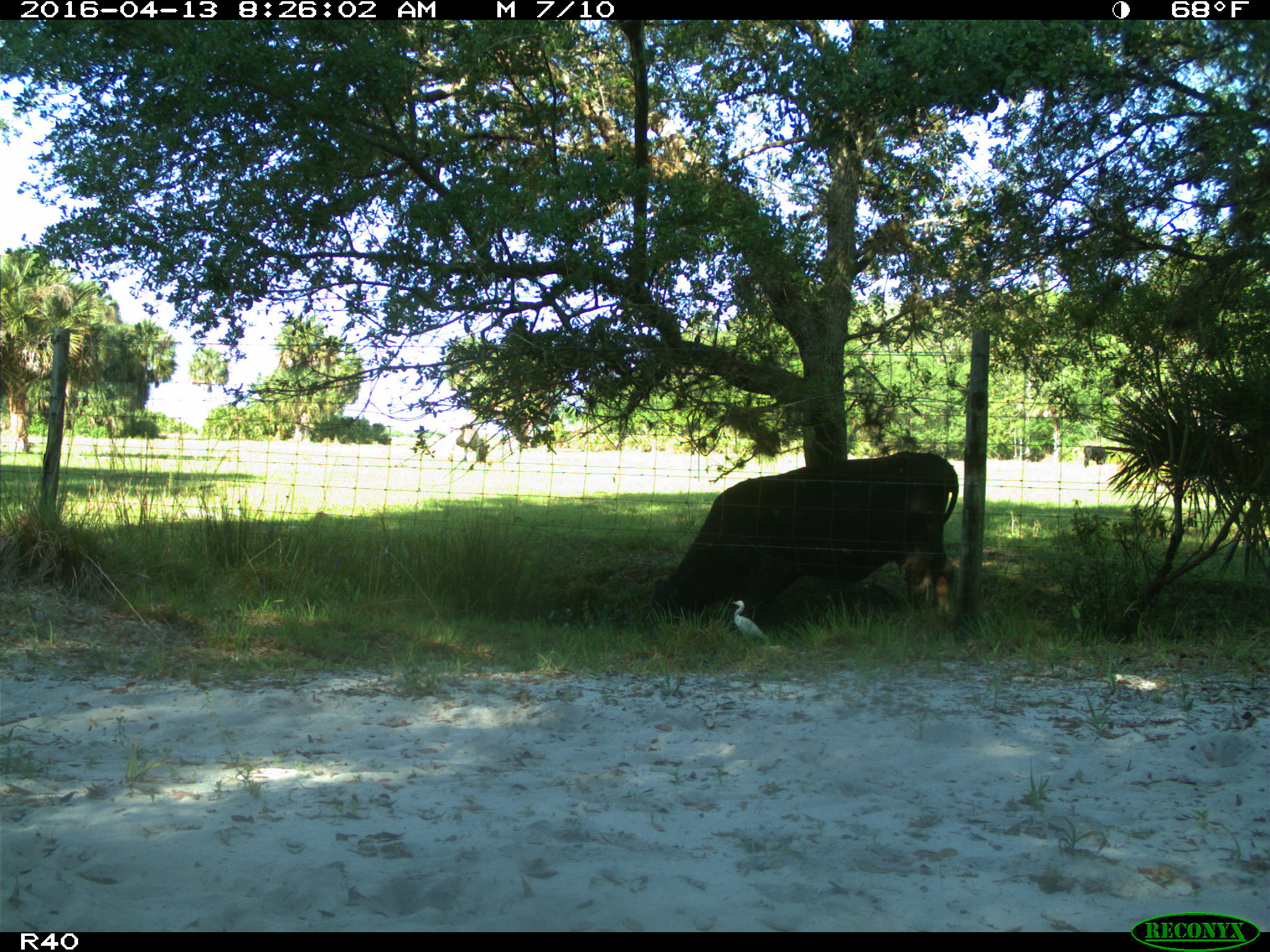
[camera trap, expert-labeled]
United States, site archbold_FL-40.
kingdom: Animalia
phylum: Chordata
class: Mammalia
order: Artiodactyla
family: Bovidae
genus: Bos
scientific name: Bos taurus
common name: domestic cow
Bos taurus (domestic cow).